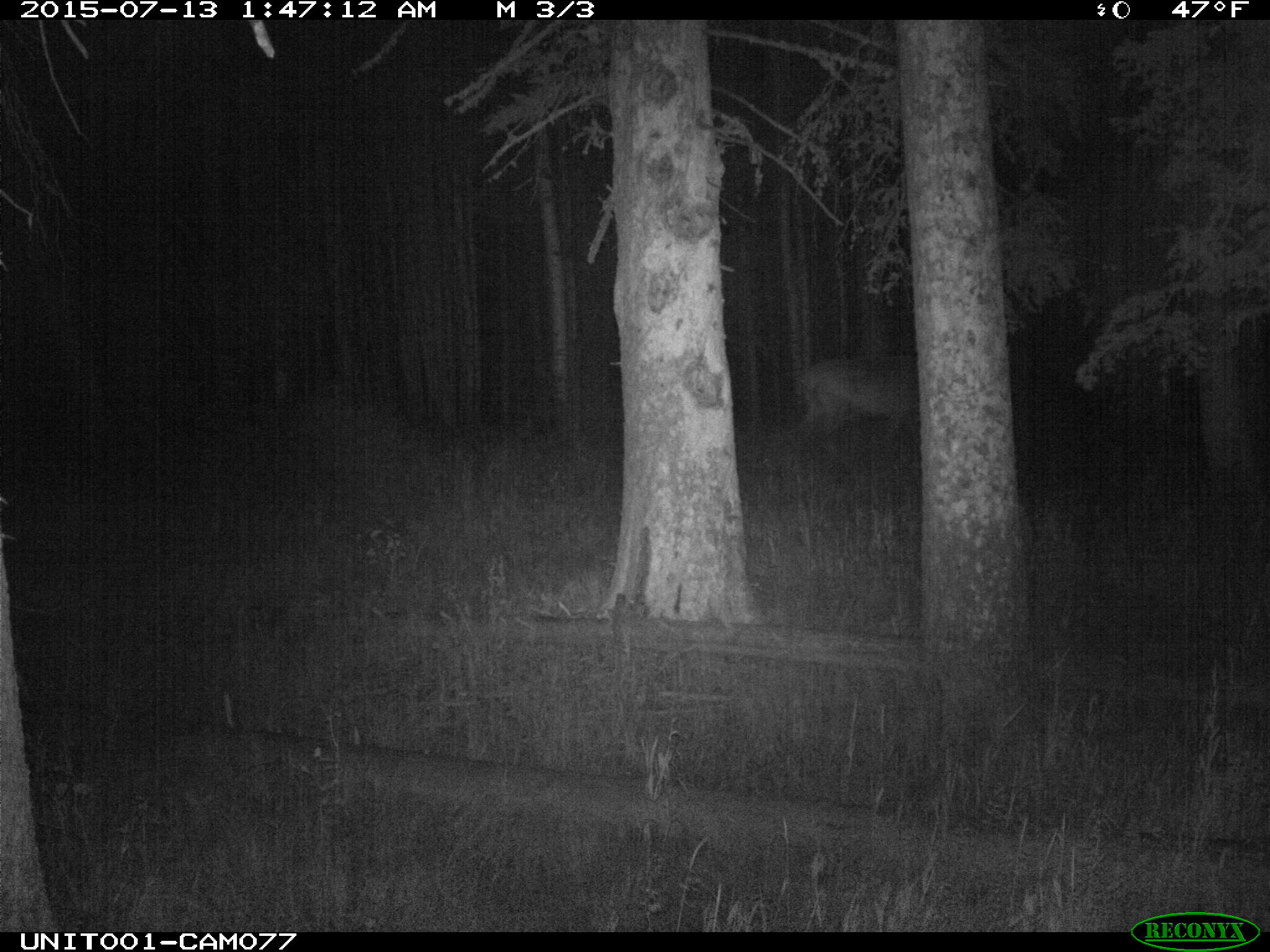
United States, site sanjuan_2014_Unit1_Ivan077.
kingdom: Animalia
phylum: Chordata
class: Mammalia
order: Artiodactyla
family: Cervidae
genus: Cervus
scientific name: Cervus elaphus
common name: red deer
Cervus elaphus (red deer).